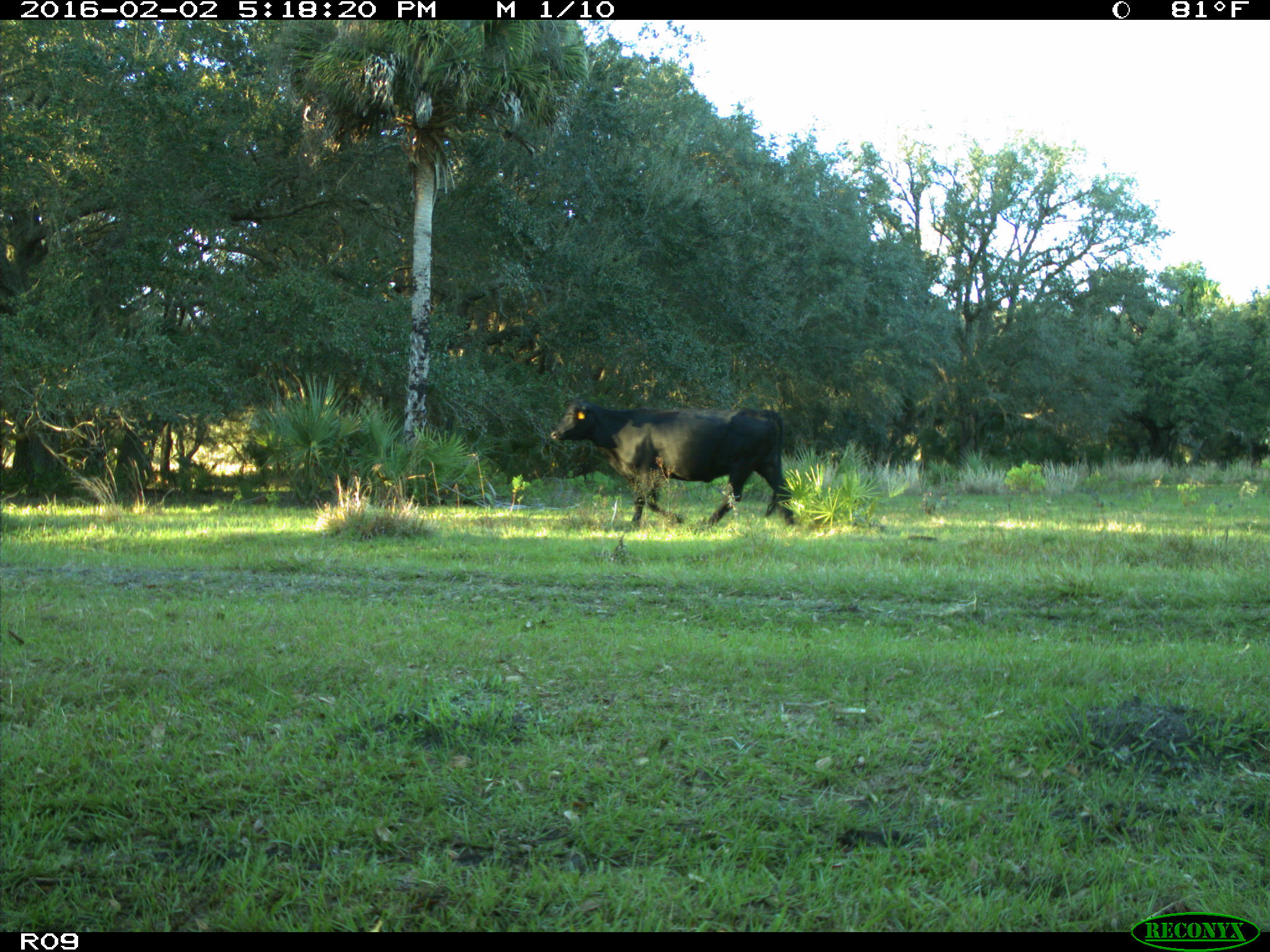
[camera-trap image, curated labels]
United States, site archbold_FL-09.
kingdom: Animalia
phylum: Chordata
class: Mammalia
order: Artiodactyla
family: Bovidae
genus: Bos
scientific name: Bos taurus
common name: domestic cow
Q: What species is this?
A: Bos taurus (domestic cow).